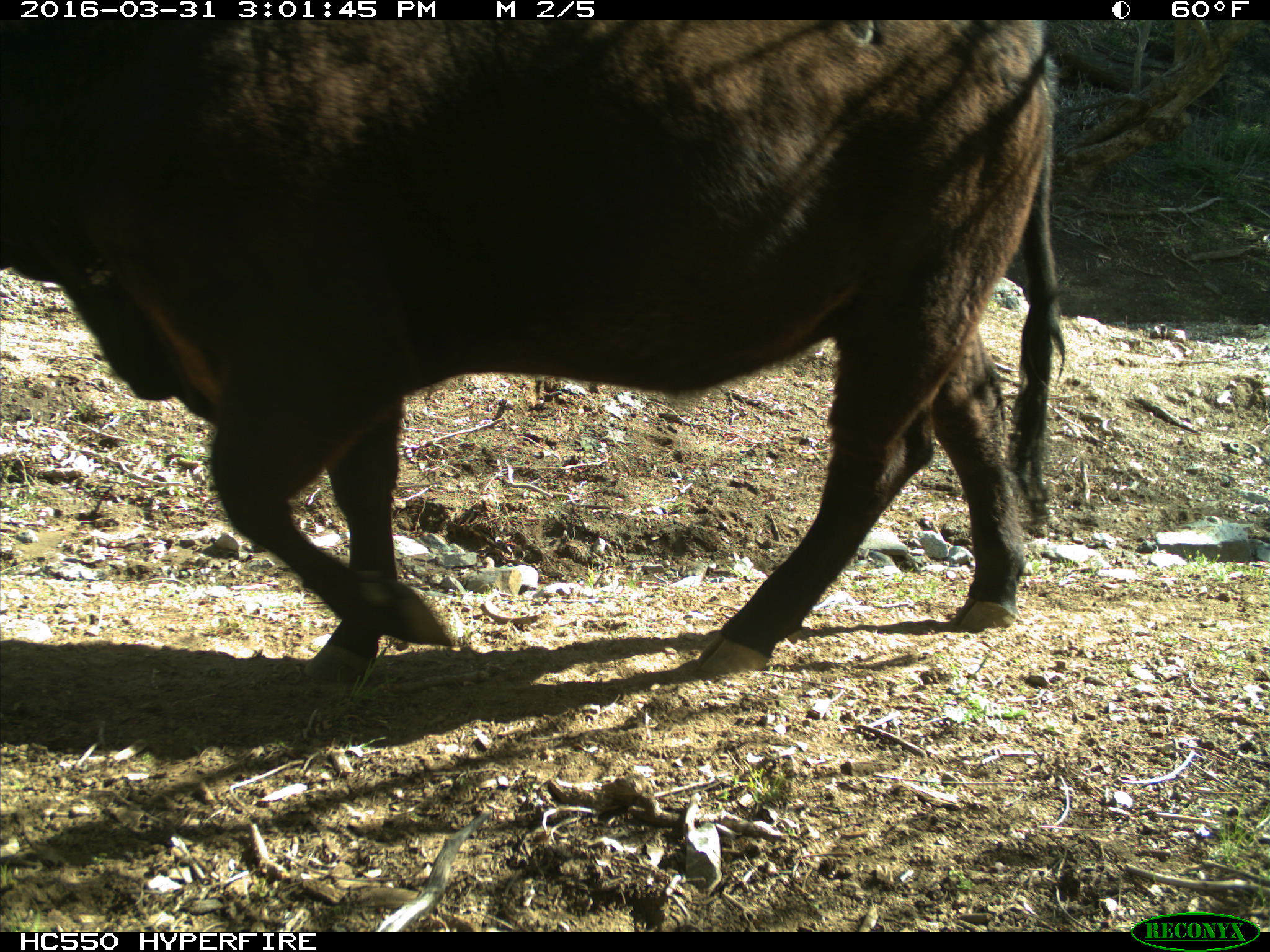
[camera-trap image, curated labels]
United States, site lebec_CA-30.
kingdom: Animalia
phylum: Chordata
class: Mammalia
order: Artiodactyla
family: Bovidae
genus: Bos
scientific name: Bos taurus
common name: domestic cow